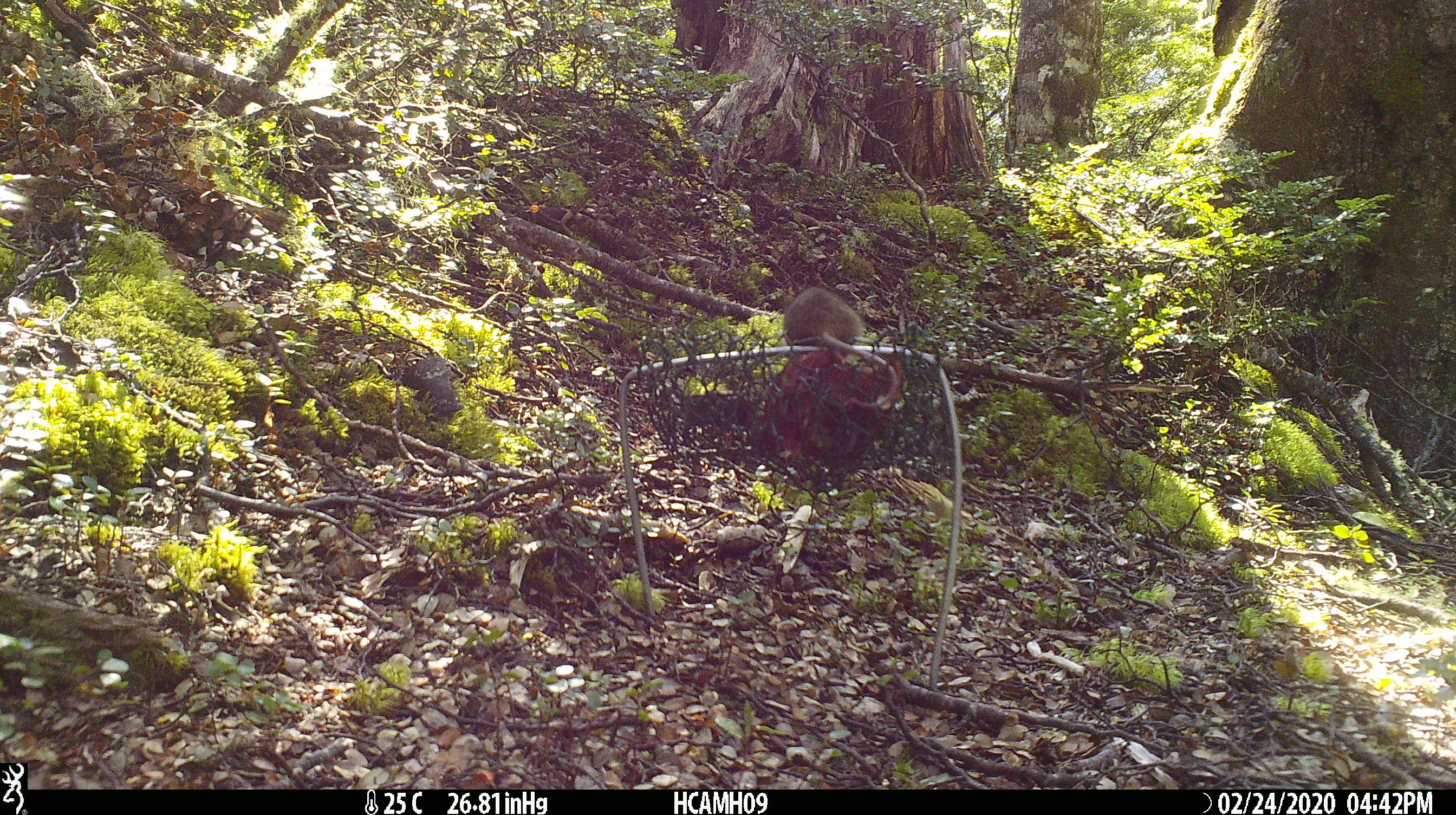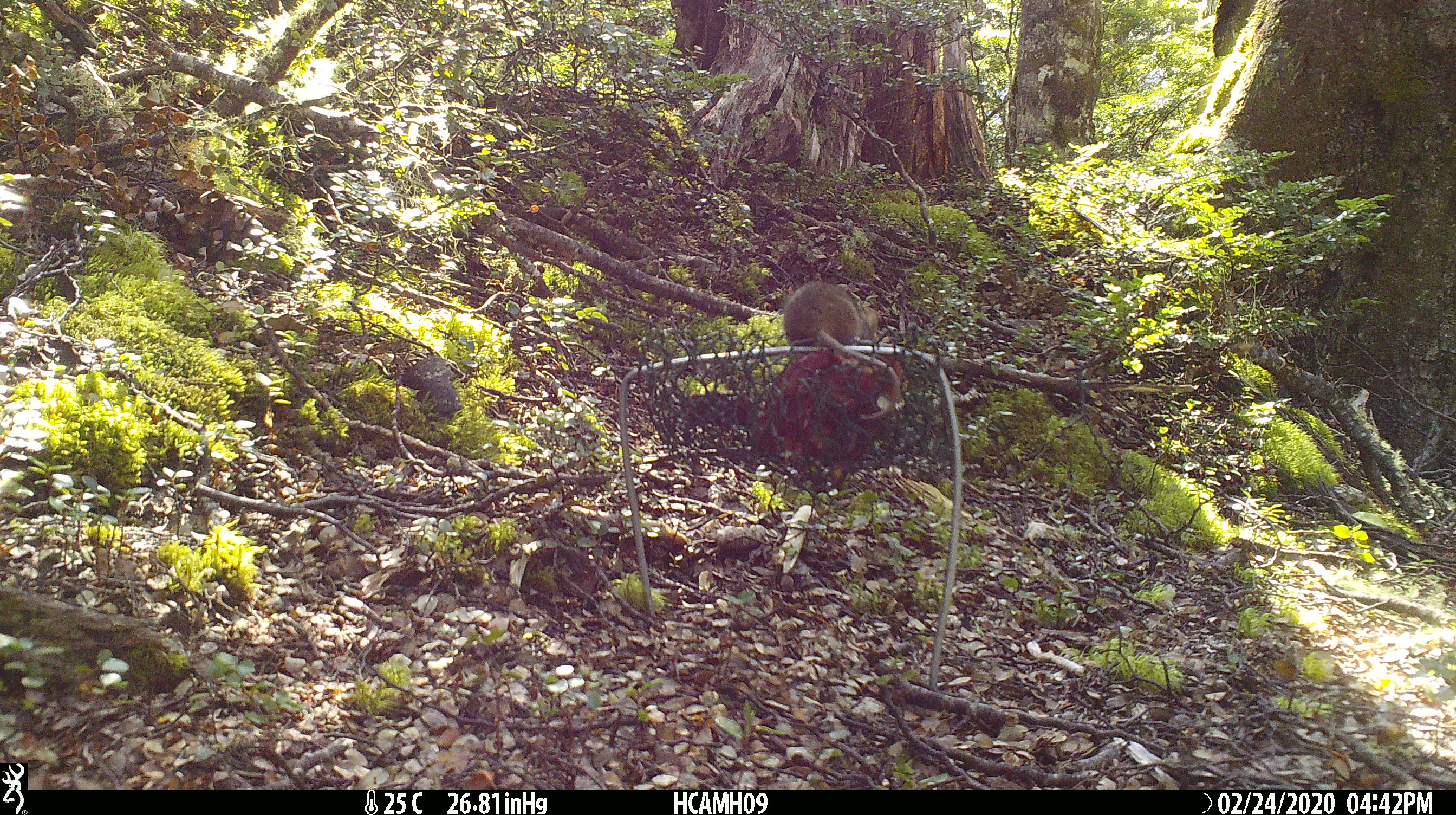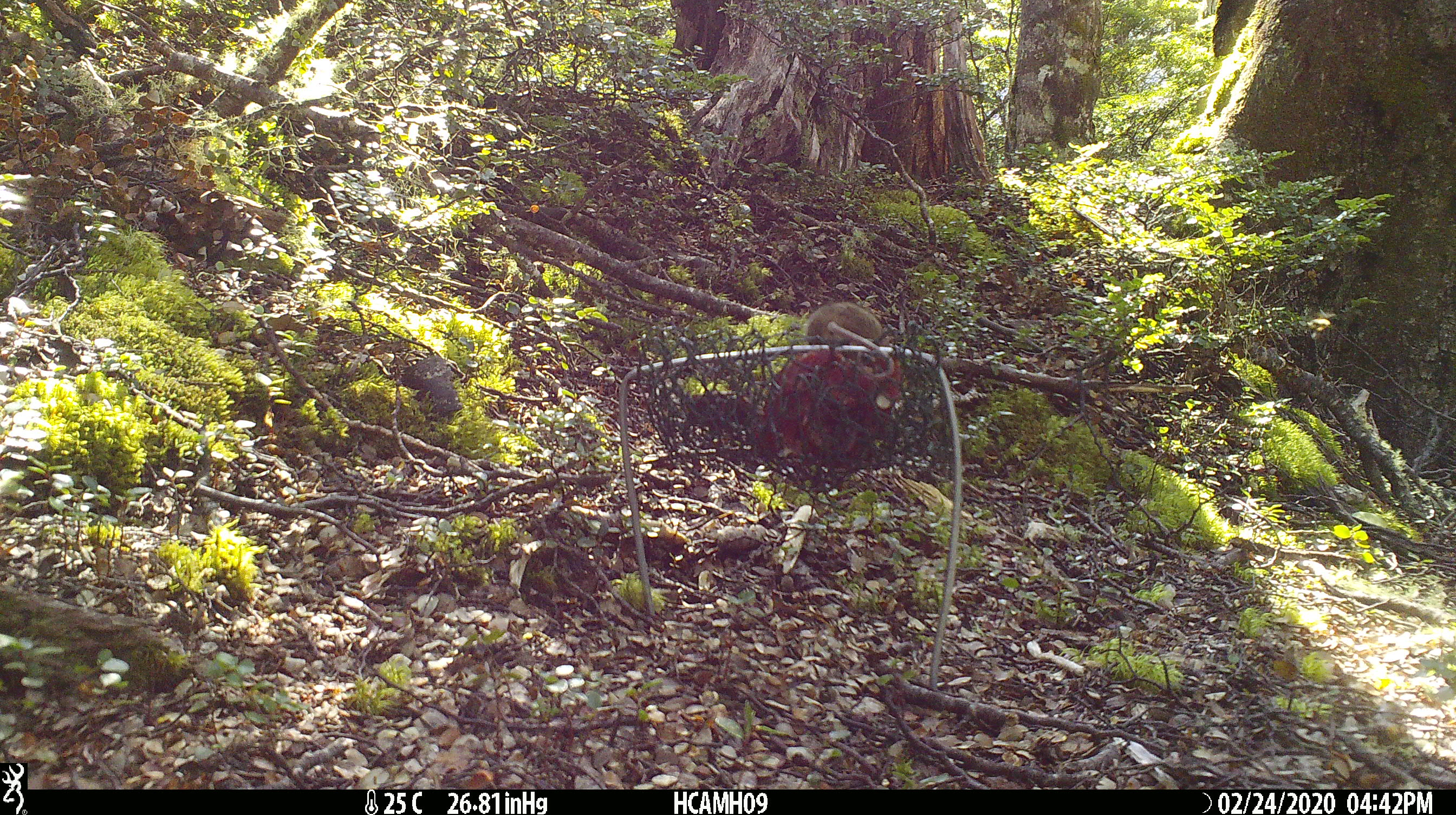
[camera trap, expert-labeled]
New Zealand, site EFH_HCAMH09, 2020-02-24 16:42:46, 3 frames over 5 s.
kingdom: Animalia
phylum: Chordata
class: Mammalia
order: Rodentia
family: Muridae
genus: Mus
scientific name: Mus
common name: mouse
Mouse (Mus).